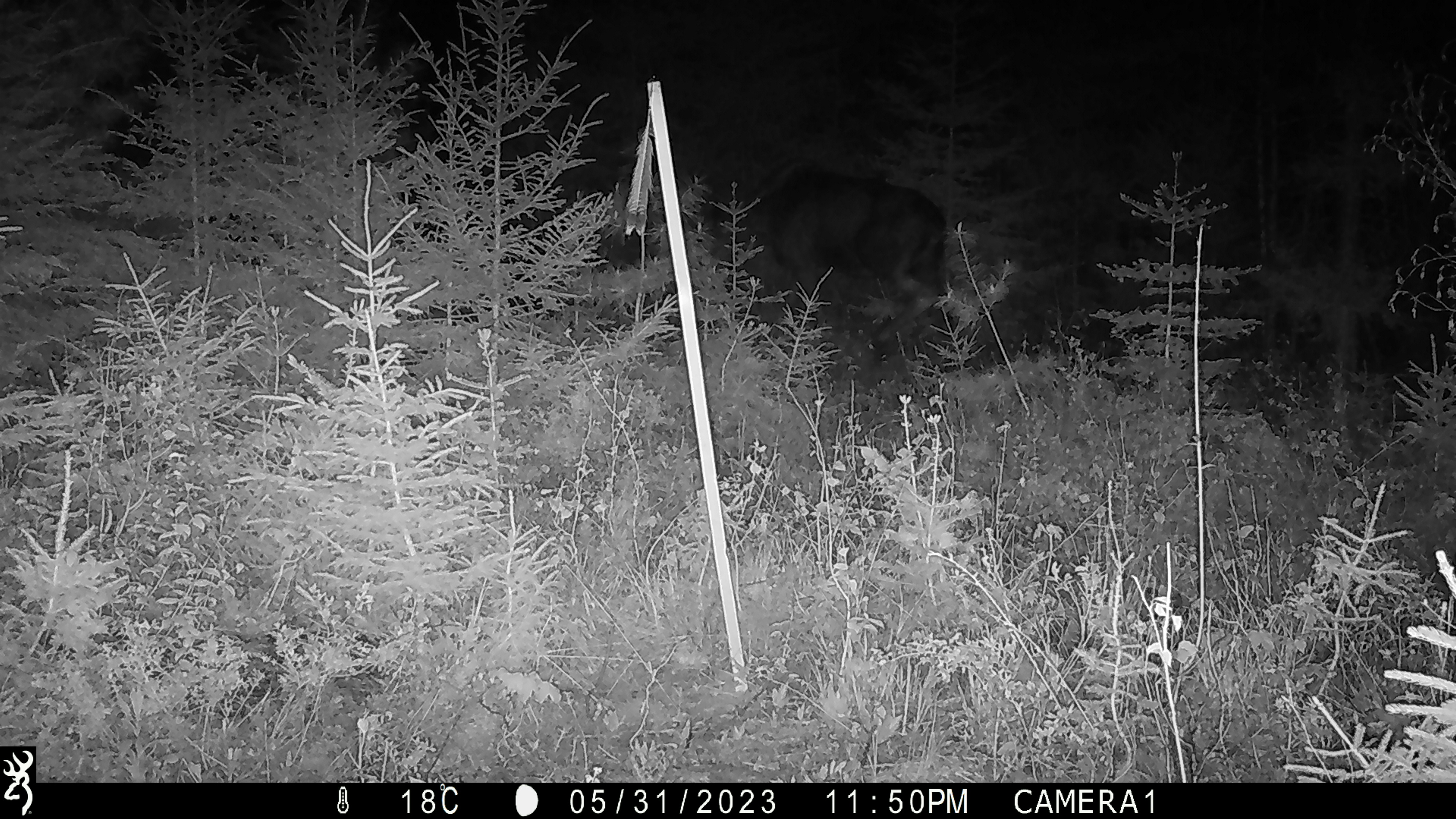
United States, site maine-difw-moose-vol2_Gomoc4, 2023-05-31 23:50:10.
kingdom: Animalia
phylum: Chordata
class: Mammalia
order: Artiodactyla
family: Cervidae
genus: Alces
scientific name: Alces alces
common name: moose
Moose (Alces alces).